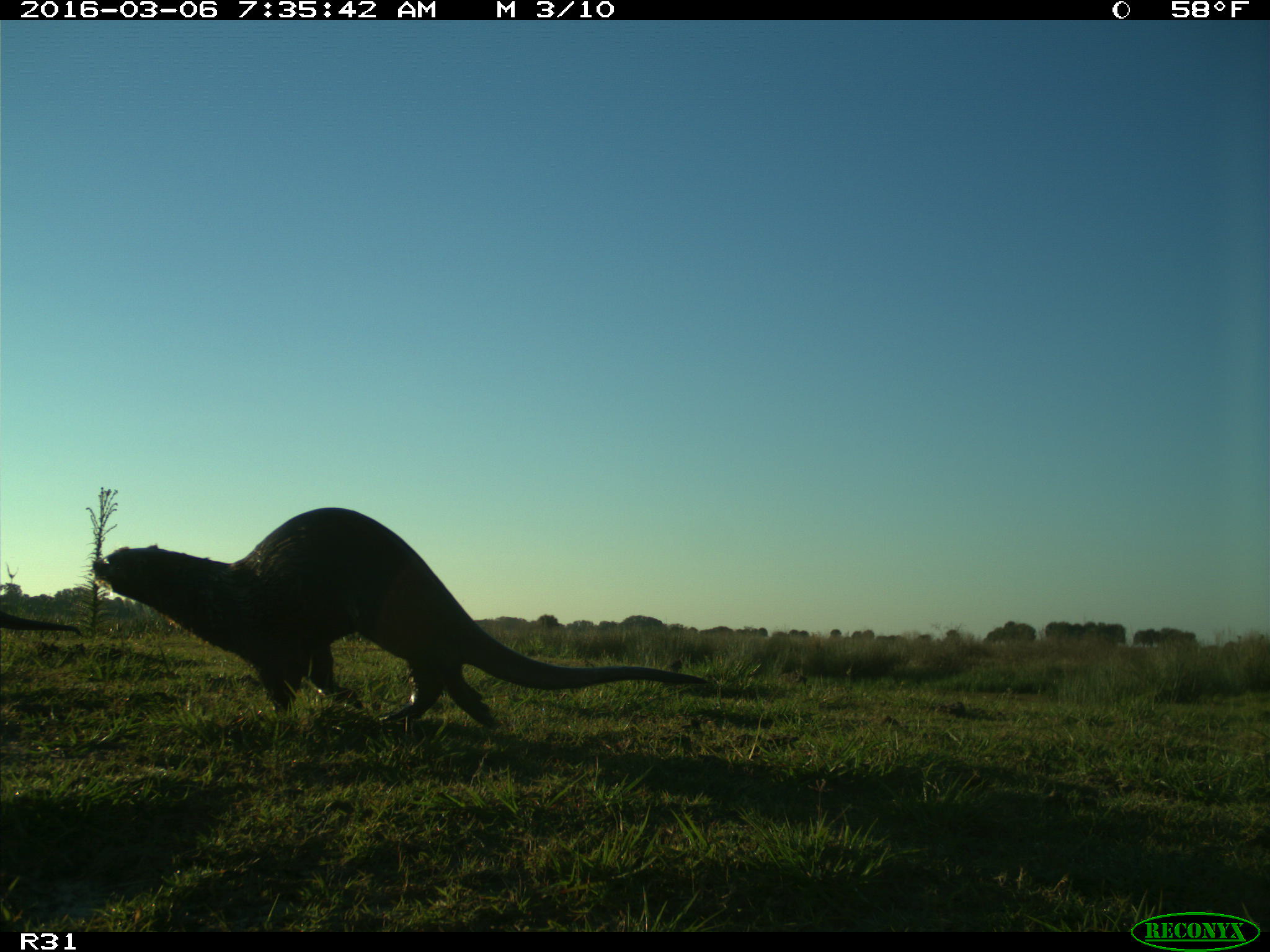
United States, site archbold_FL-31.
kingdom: Animalia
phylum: Chordata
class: Mammalia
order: Carnivora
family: Mustelidae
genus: Lontra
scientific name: Lontra canadensis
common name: north american river otter